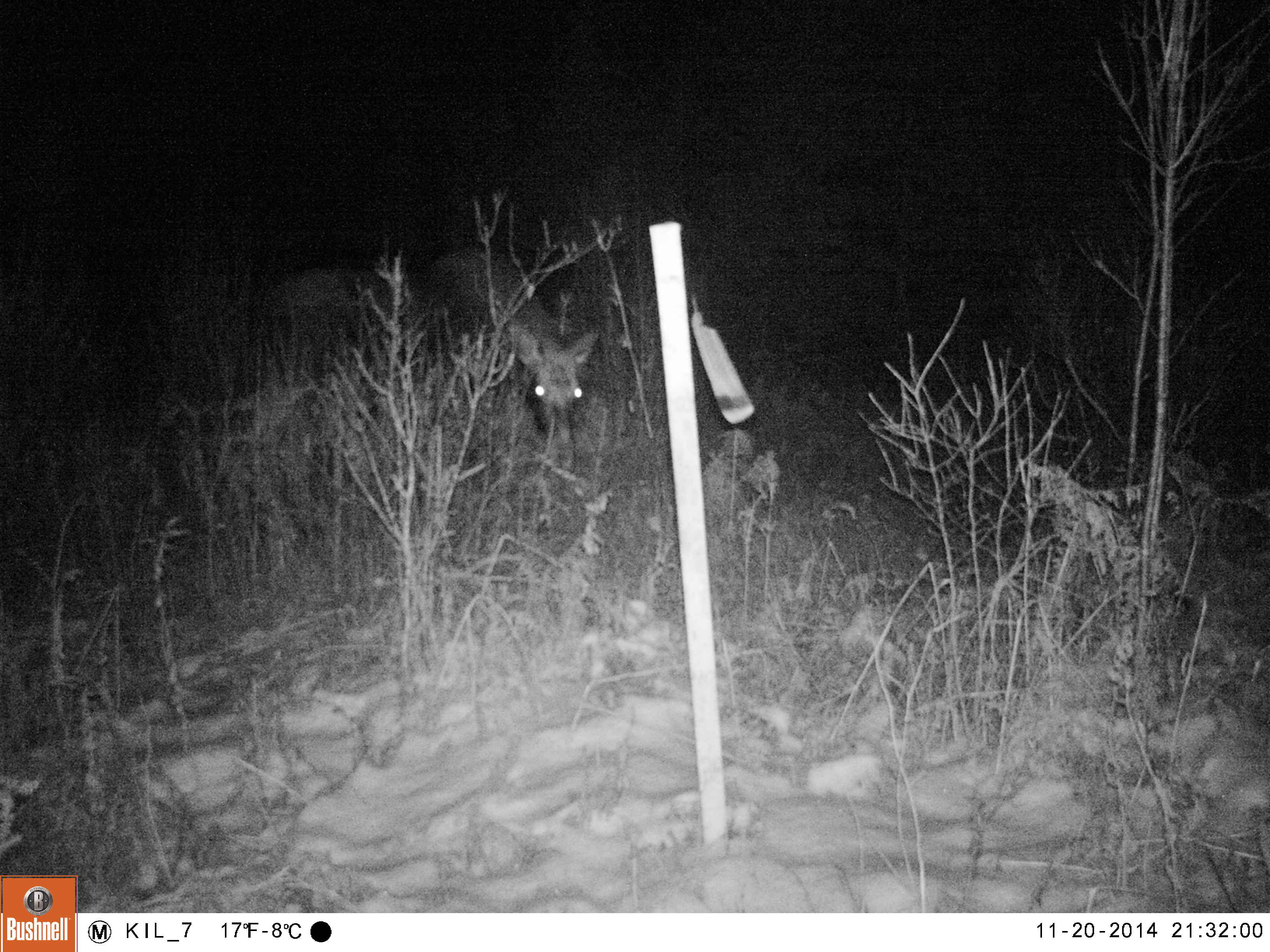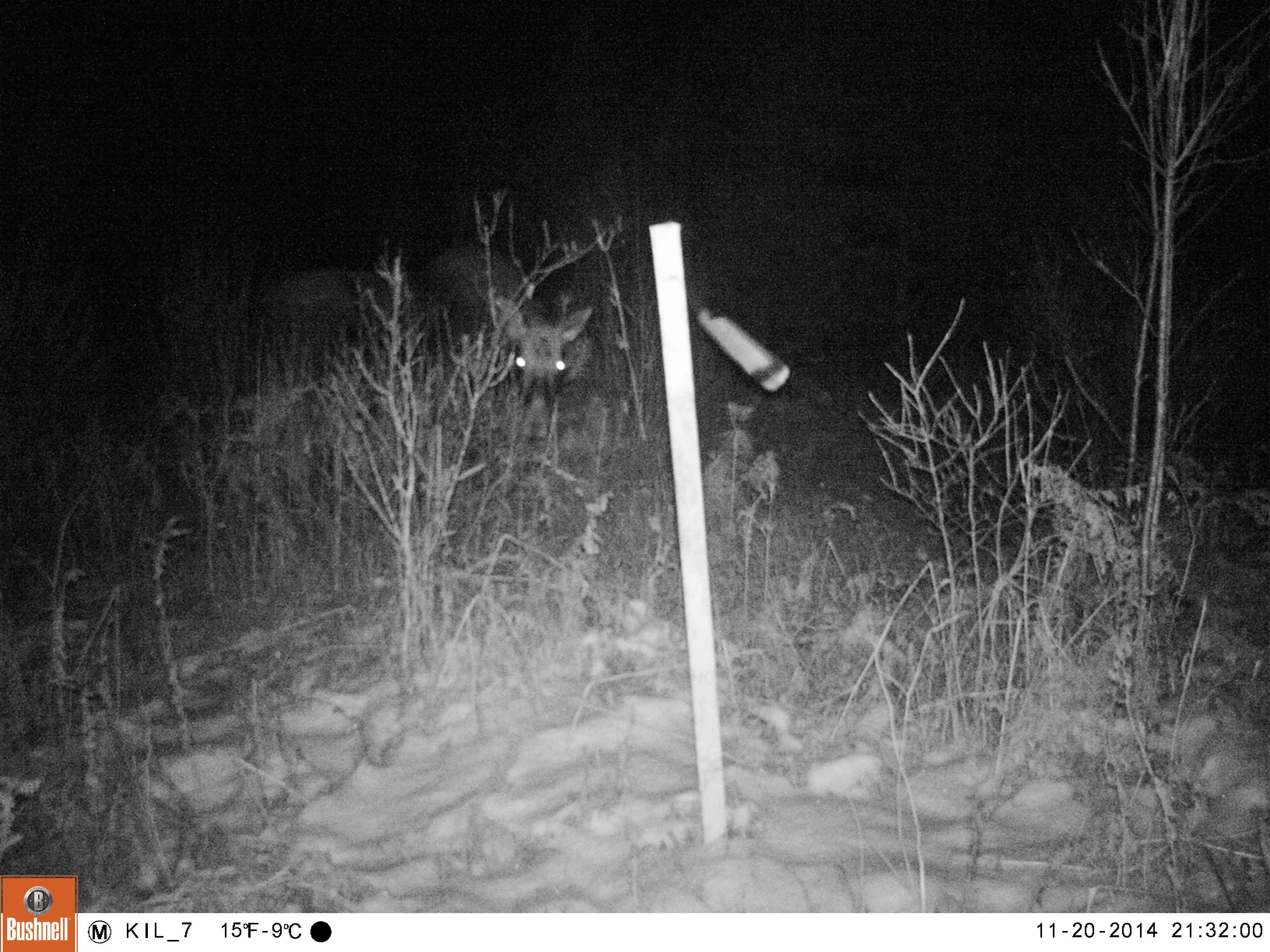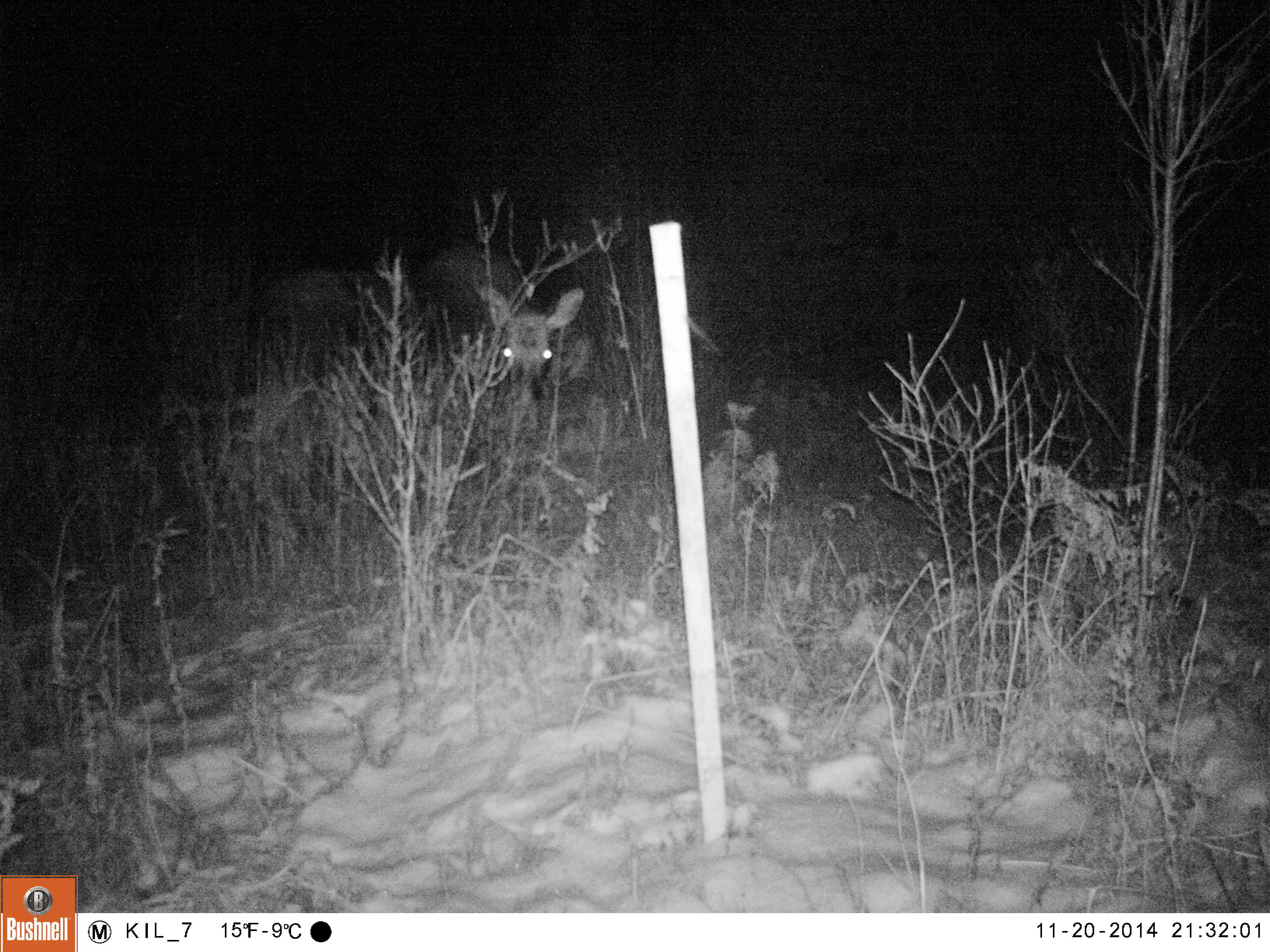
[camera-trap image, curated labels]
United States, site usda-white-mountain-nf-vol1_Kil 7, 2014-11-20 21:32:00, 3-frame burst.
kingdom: Animalia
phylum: Chordata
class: Mammalia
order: Artiodactyla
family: Cervidae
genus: Alces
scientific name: Alces alces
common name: moose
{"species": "moose (Alces alces)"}